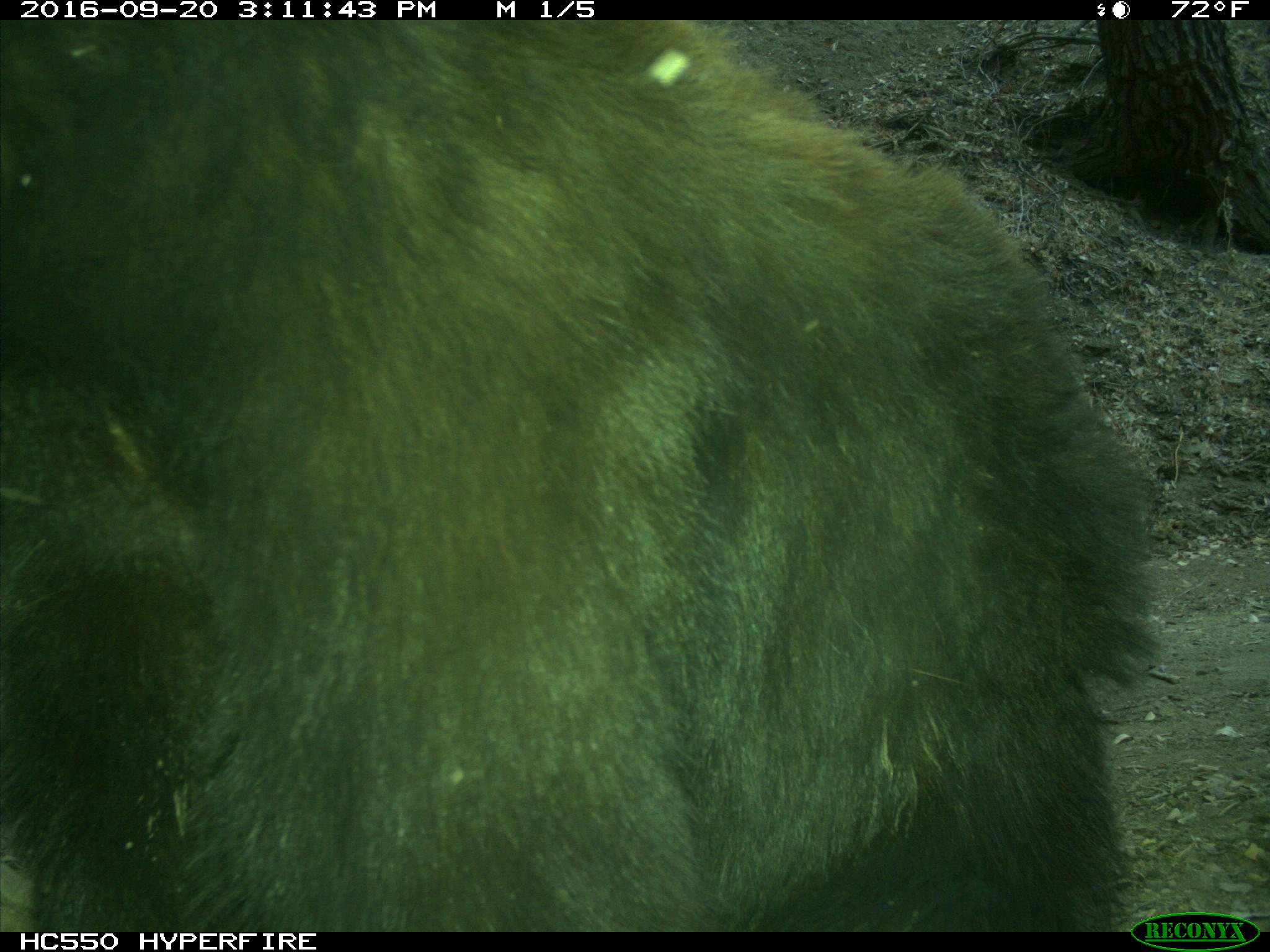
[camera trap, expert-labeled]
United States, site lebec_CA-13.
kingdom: Animalia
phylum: Chordata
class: Mammalia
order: Carnivora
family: Ursidae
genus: Ursus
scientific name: Ursus americanus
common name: american black bear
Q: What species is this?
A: Ursus americanus (american black bear).